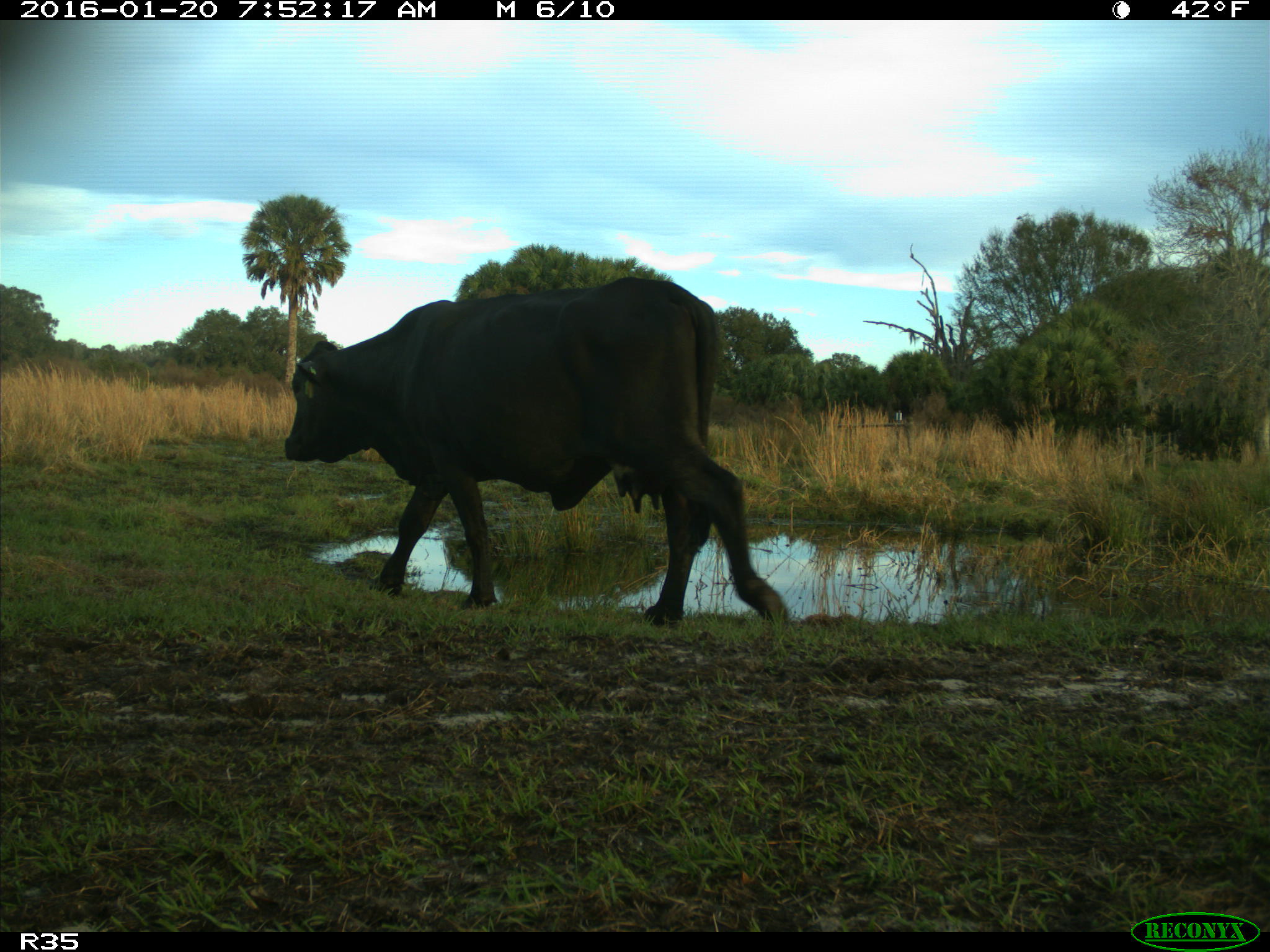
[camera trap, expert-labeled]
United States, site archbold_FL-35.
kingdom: Animalia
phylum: Chordata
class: Mammalia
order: Artiodactyla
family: Bovidae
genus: Bos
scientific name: Bos taurus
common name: domestic cow